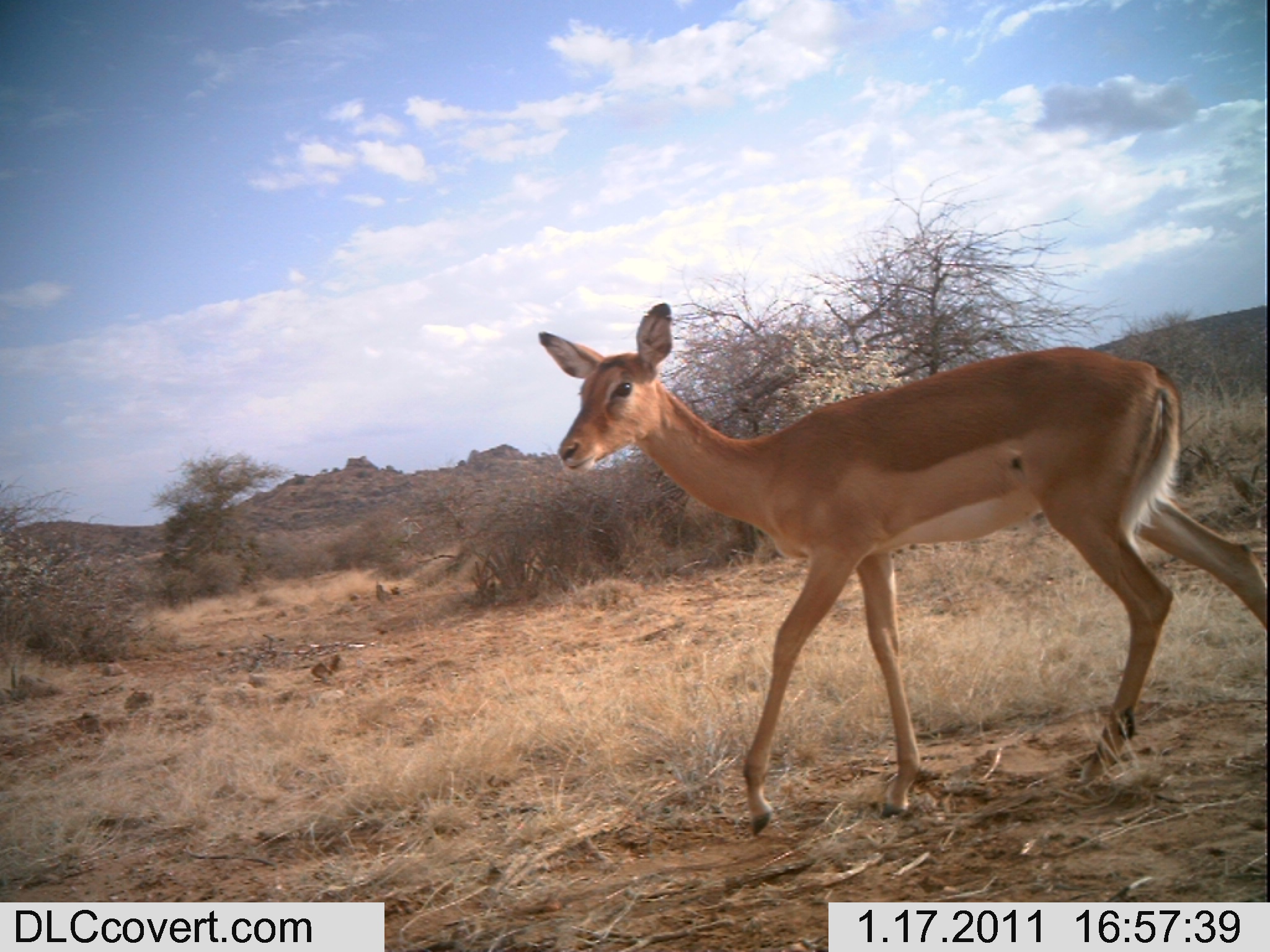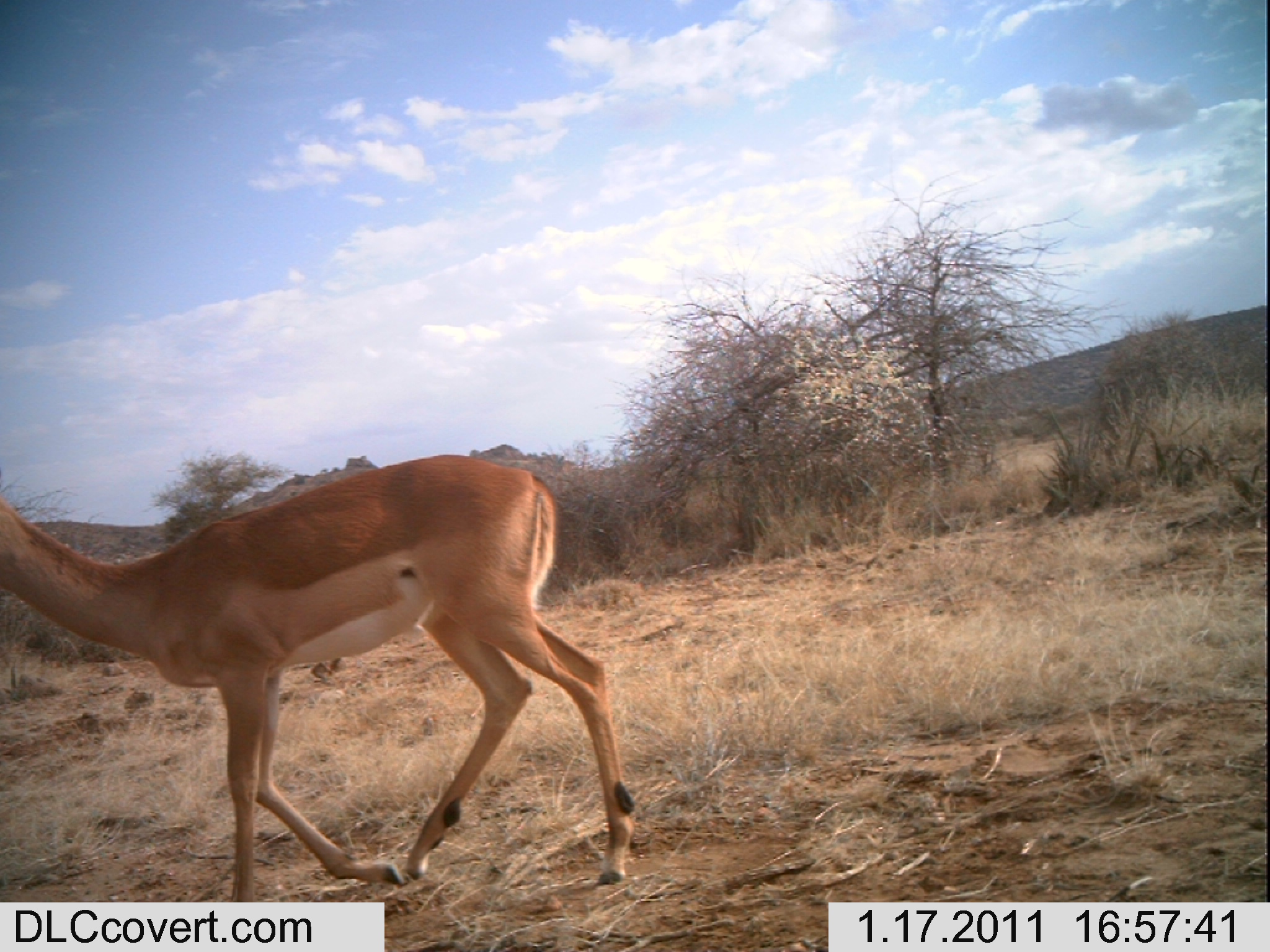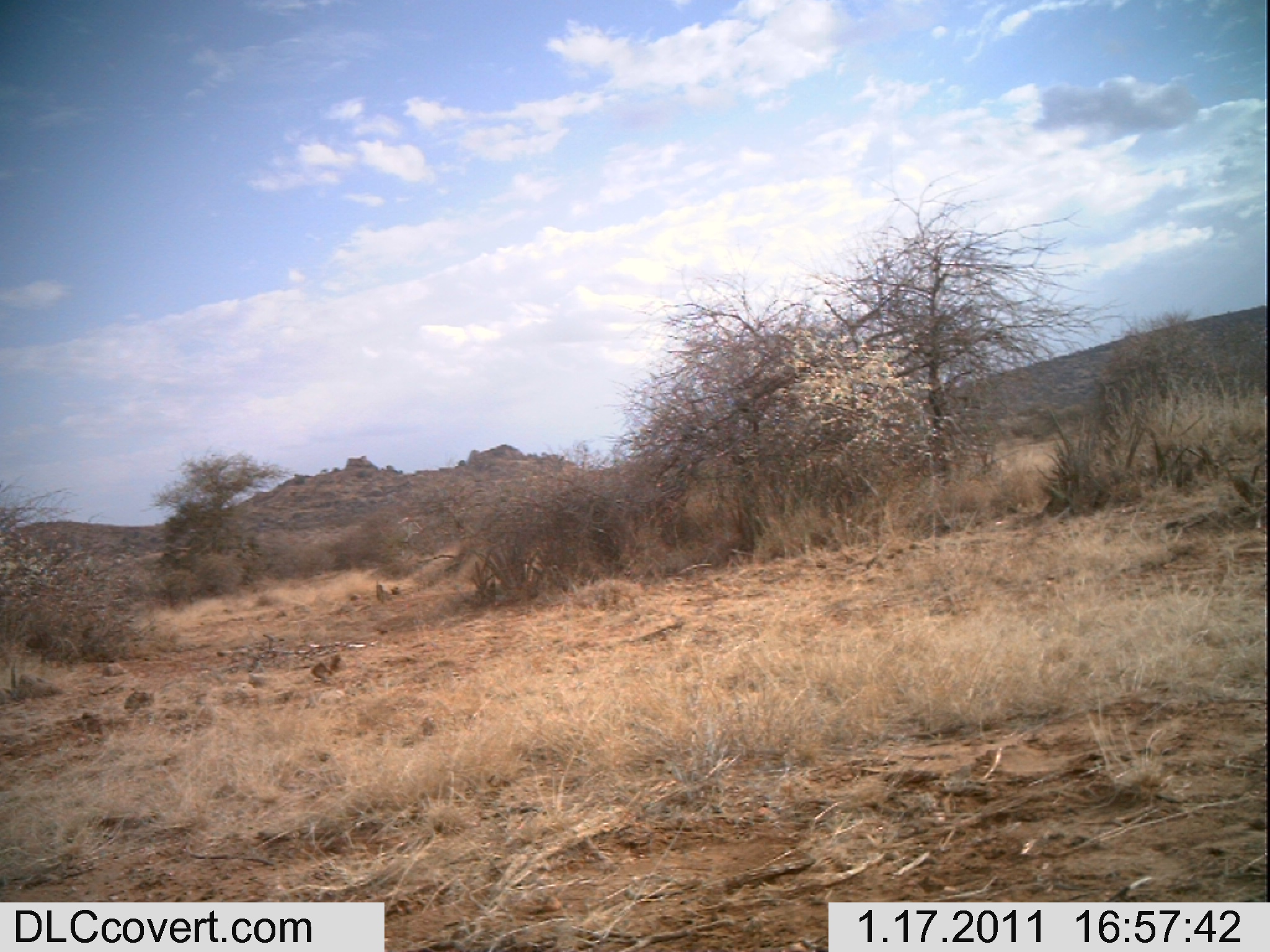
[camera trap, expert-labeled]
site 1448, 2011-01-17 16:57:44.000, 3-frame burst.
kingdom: Animalia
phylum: Chordata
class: Mammalia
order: Artiodactyla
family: Bovidae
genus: Aepyceros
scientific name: Aepyceros melampus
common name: impala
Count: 1.